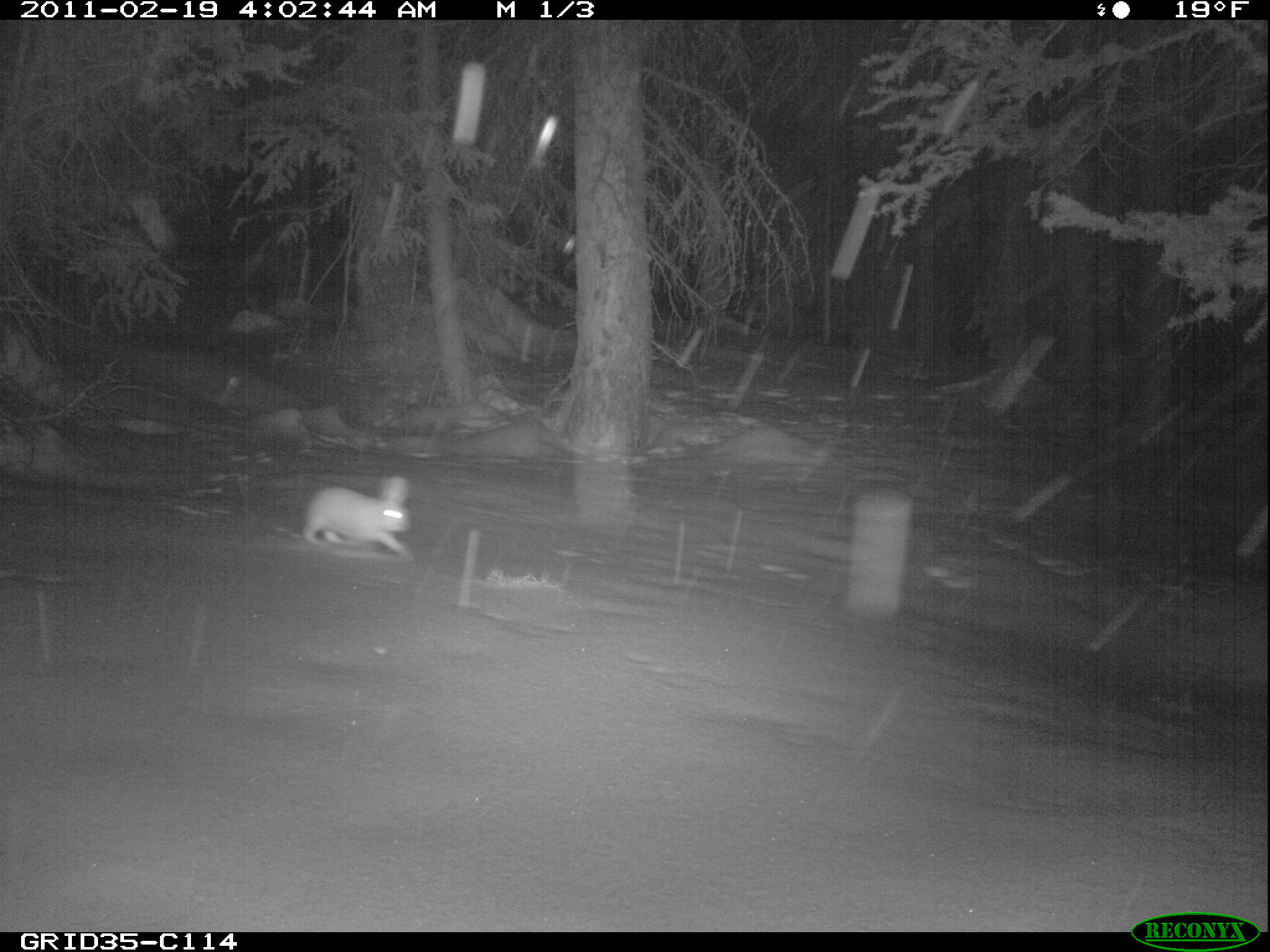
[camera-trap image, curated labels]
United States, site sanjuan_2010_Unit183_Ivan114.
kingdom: Animalia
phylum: Chordata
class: Mammalia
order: Lagomorpha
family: Leporidae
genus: Lepus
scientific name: Lepus americanus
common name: snowshoe hare